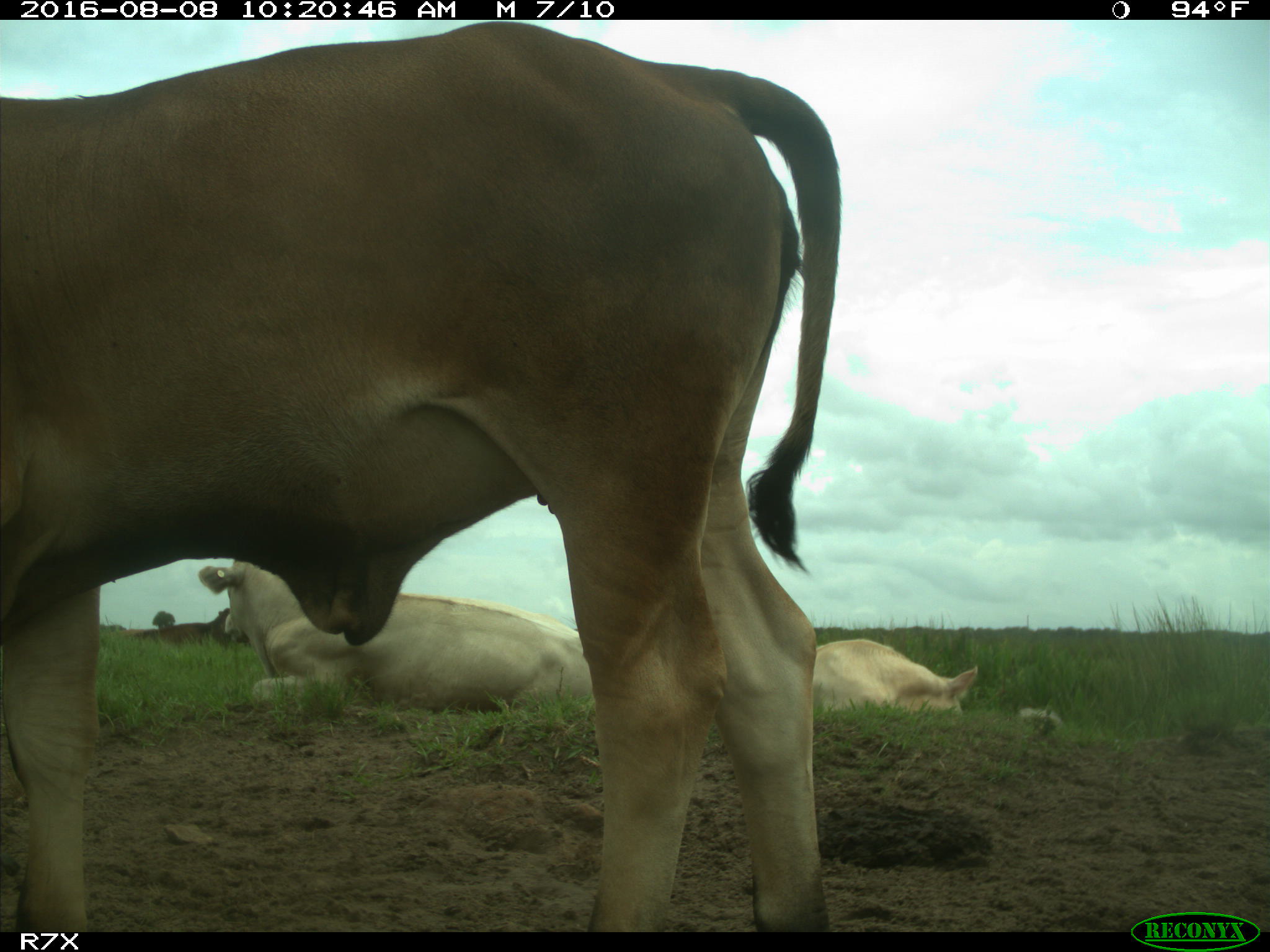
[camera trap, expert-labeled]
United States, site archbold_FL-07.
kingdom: Animalia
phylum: Chordata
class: Mammalia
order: Artiodactyla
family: Bovidae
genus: Bos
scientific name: Bos taurus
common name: domestic cow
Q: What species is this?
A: Bos taurus (domestic cow).